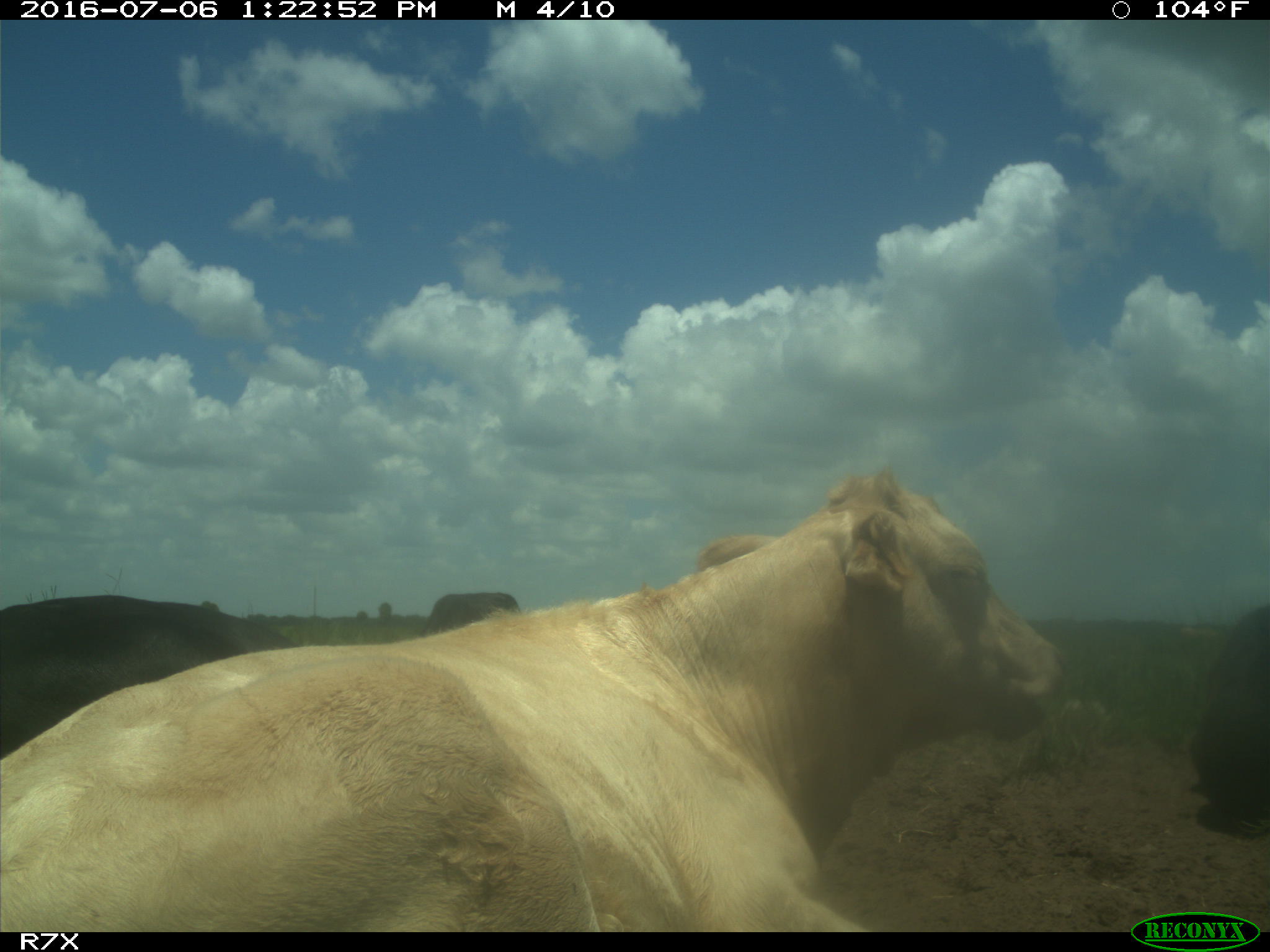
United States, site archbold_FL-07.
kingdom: Animalia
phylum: Chordata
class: Mammalia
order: Artiodactyla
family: Bovidae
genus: Bos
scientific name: Bos taurus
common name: domestic cow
Bos taurus (domestic cow).